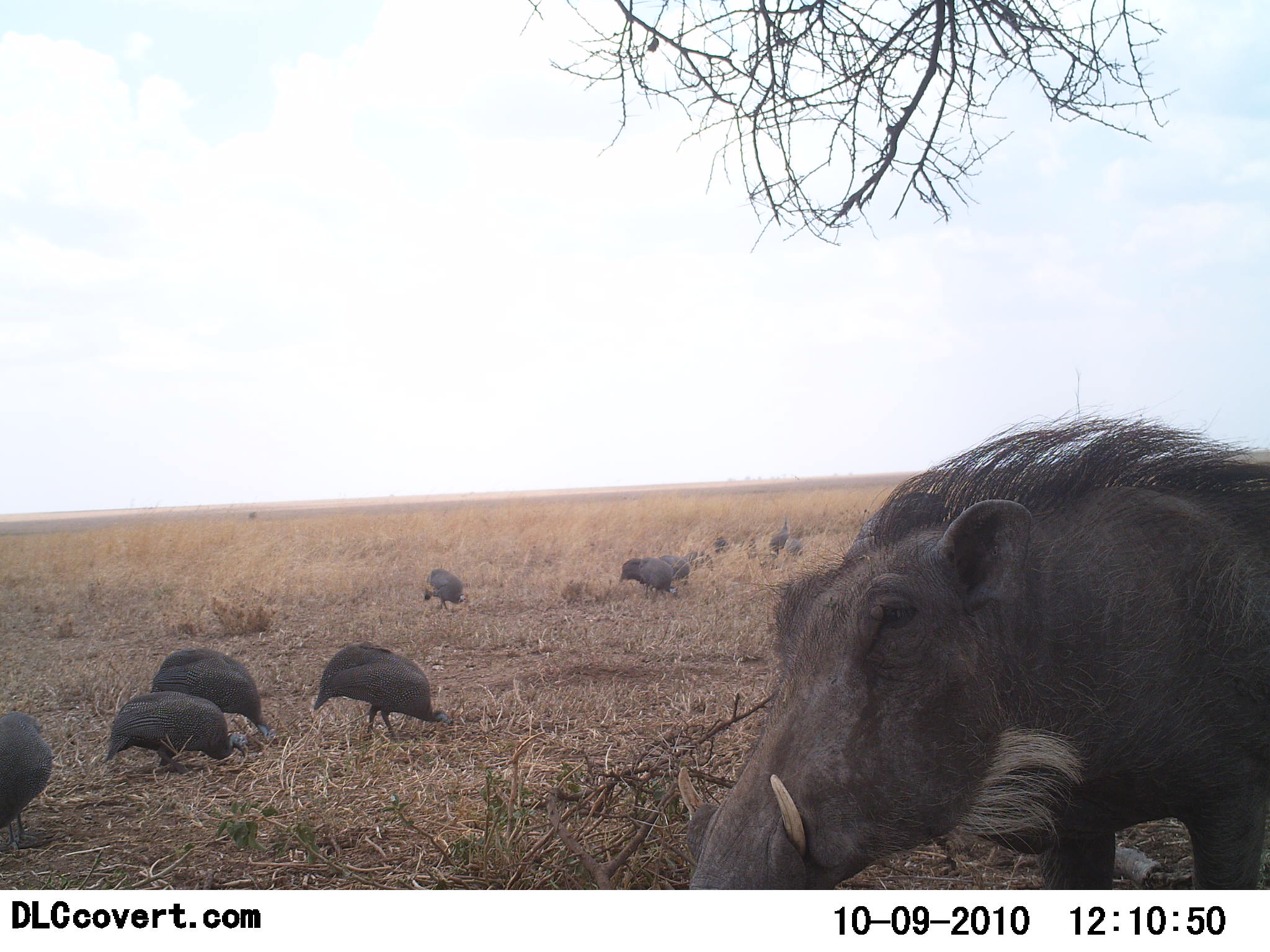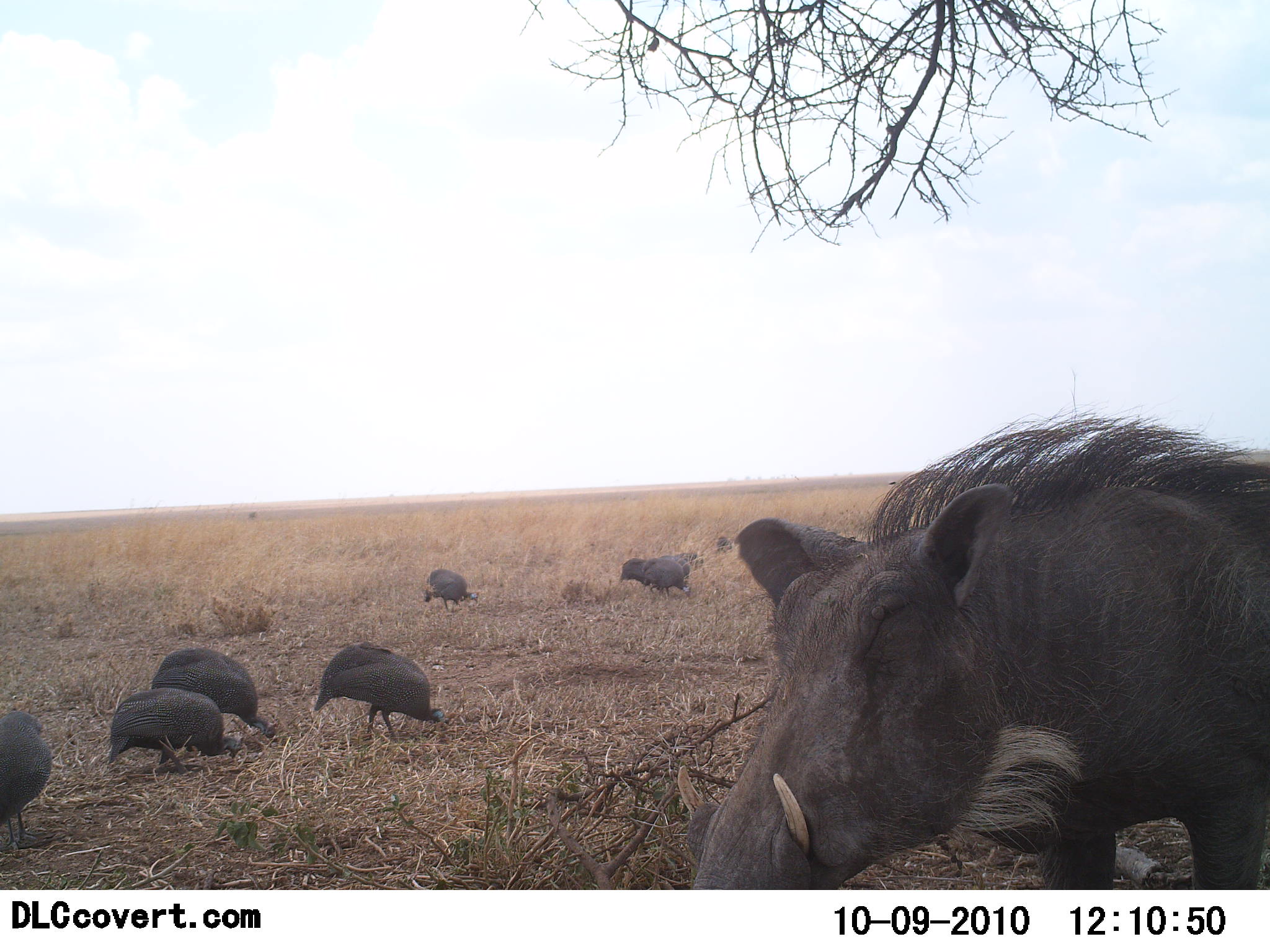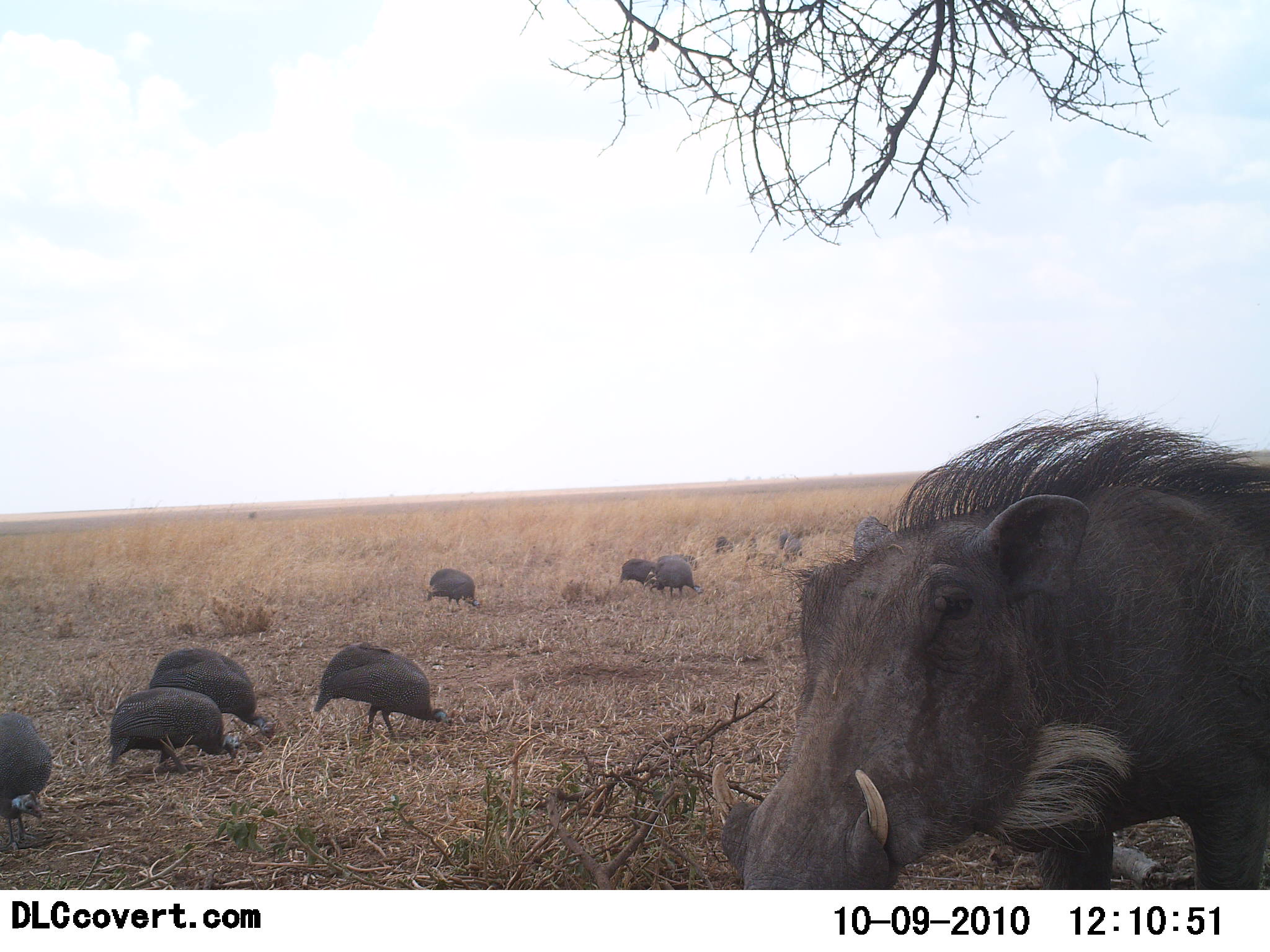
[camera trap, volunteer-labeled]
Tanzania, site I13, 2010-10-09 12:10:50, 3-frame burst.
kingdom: Animalia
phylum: Chordata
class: Aves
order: Galliformes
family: Numididae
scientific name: Numididae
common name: guinea fowl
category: guineafowl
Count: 8.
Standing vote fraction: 23%.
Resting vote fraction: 0%.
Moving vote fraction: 8%.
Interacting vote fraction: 0%.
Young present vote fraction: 0%.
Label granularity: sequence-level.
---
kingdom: Animalia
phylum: Chordata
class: Mammalia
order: Artiodactyla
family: Suidae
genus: Phacochoerus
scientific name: Phacochoerus africanus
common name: warthog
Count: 1.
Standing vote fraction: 92%.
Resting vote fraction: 8%.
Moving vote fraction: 8%.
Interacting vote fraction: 0%.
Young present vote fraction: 0%.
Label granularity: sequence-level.